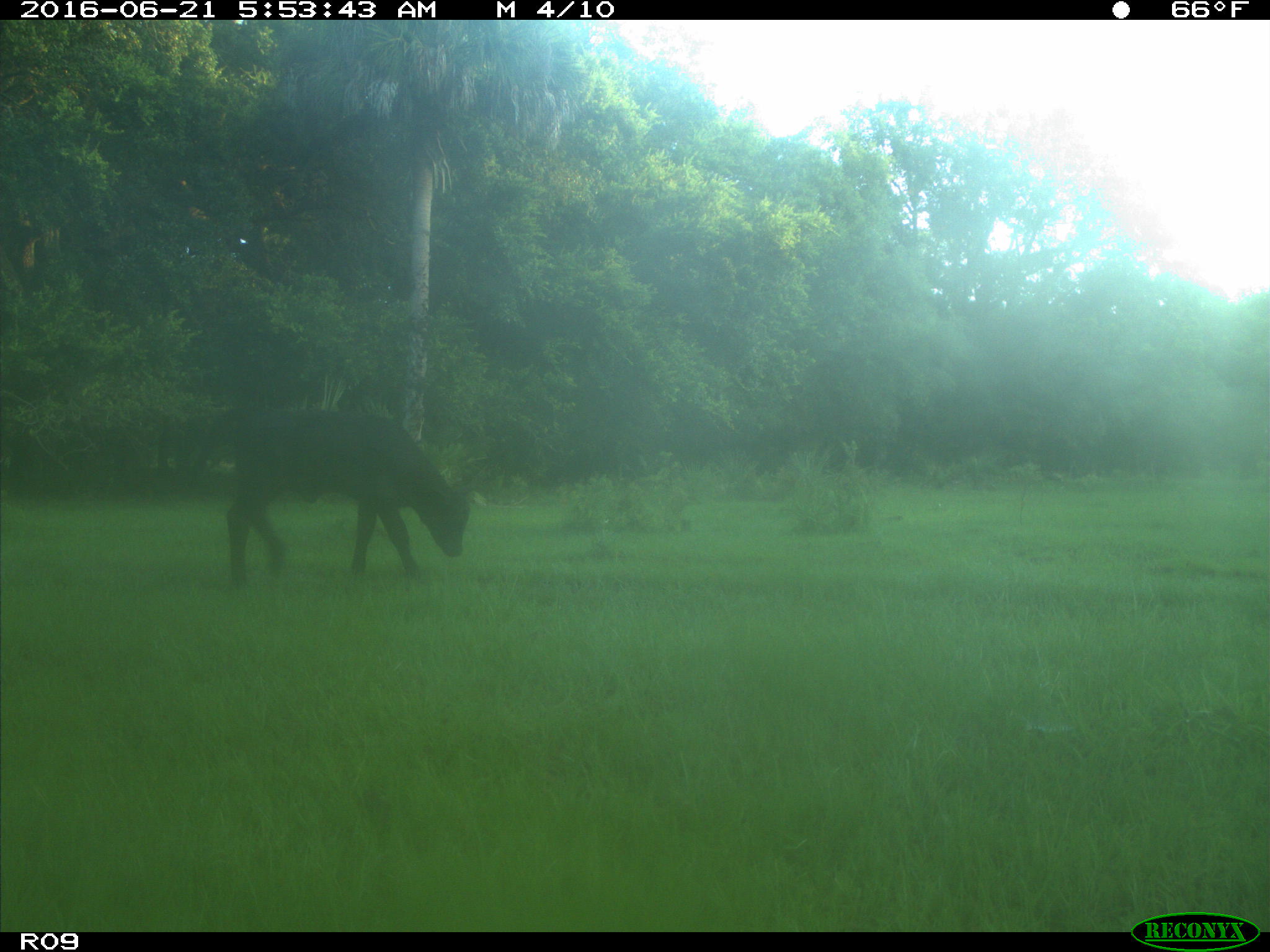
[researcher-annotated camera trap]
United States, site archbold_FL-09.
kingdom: Animalia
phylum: Chordata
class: Mammalia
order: Artiodactyla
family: Bovidae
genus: Bos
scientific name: Bos taurus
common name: domestic cow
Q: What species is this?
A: Bos taurus (domestic cow).